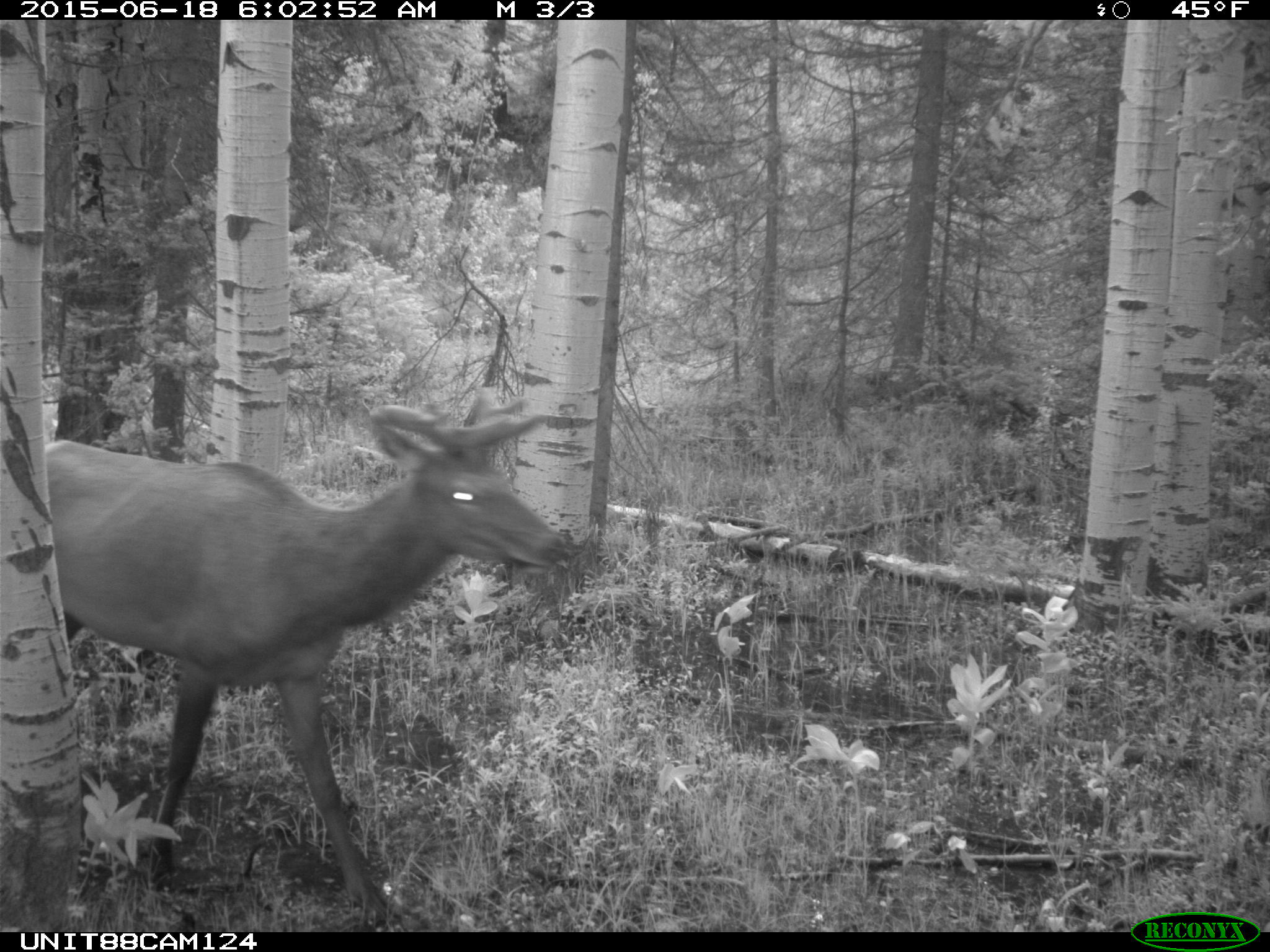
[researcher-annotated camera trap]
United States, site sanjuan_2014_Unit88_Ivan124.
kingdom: Animalia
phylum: Chordata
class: Mammalia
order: Artiodactyla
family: Cervidae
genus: Cervus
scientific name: Cervus elaphus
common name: red deer